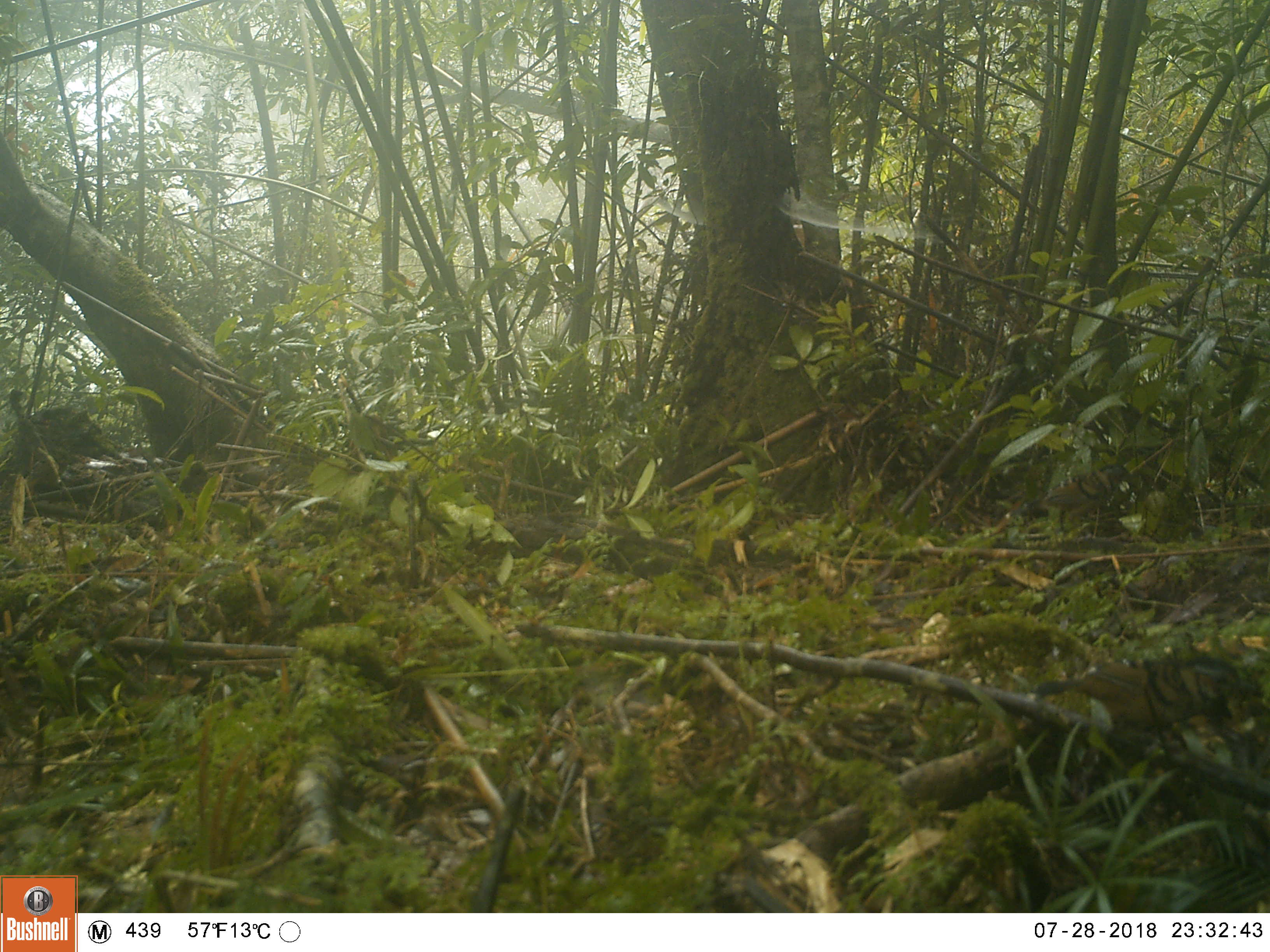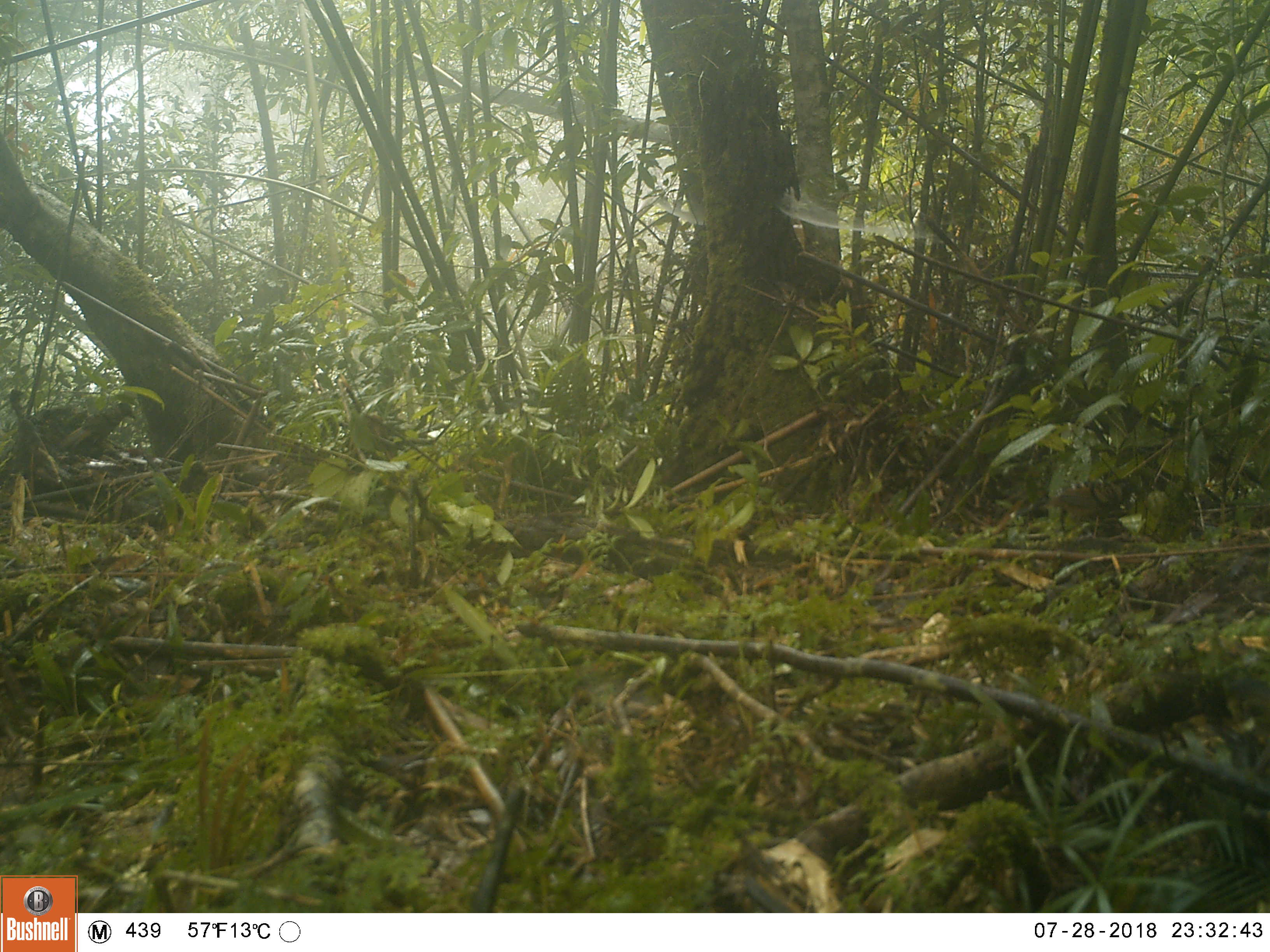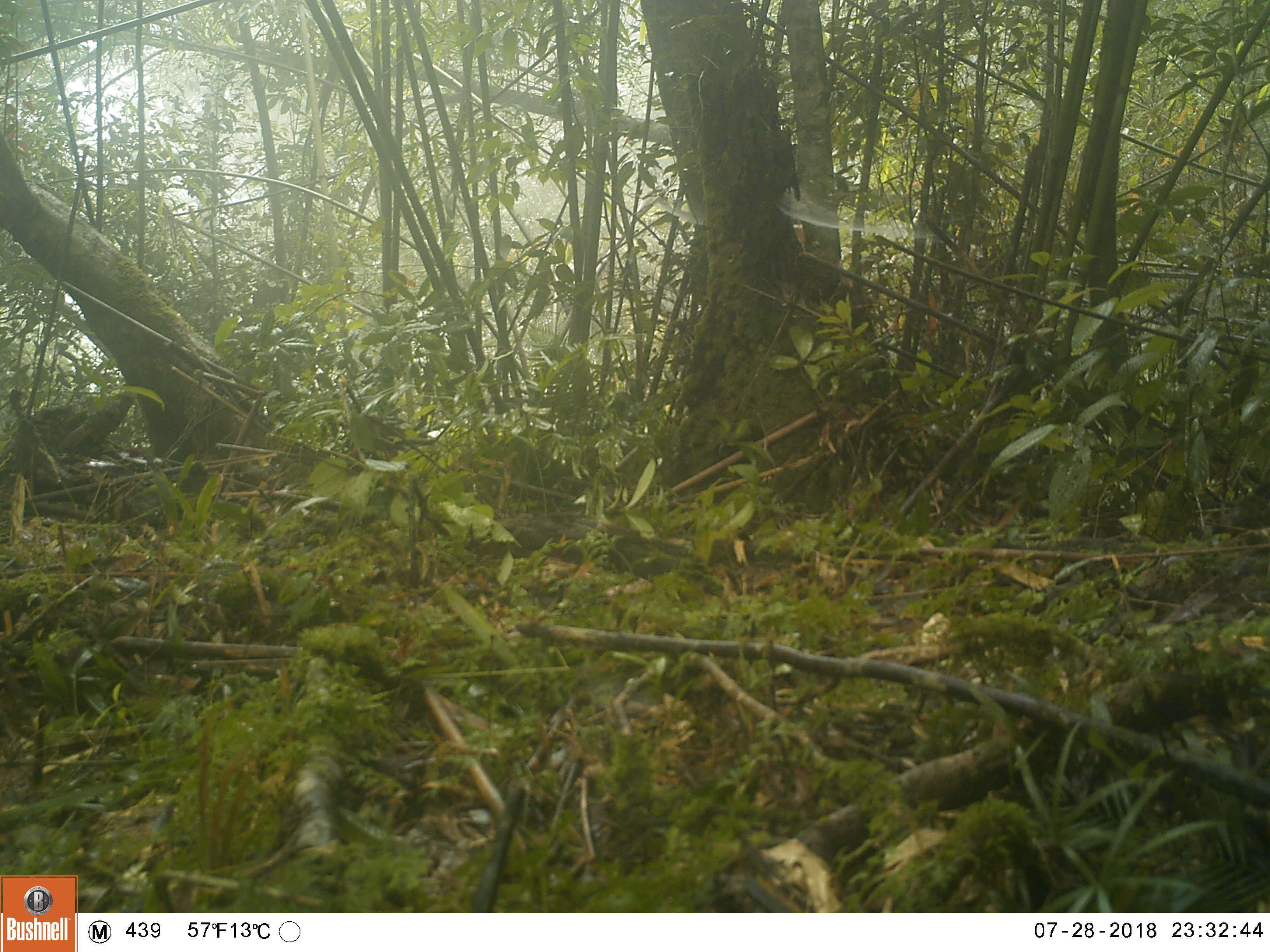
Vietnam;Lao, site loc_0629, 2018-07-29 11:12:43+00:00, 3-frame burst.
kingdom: Animalia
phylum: Chordata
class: Aves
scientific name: Aves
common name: bird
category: unidentified bird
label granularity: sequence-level